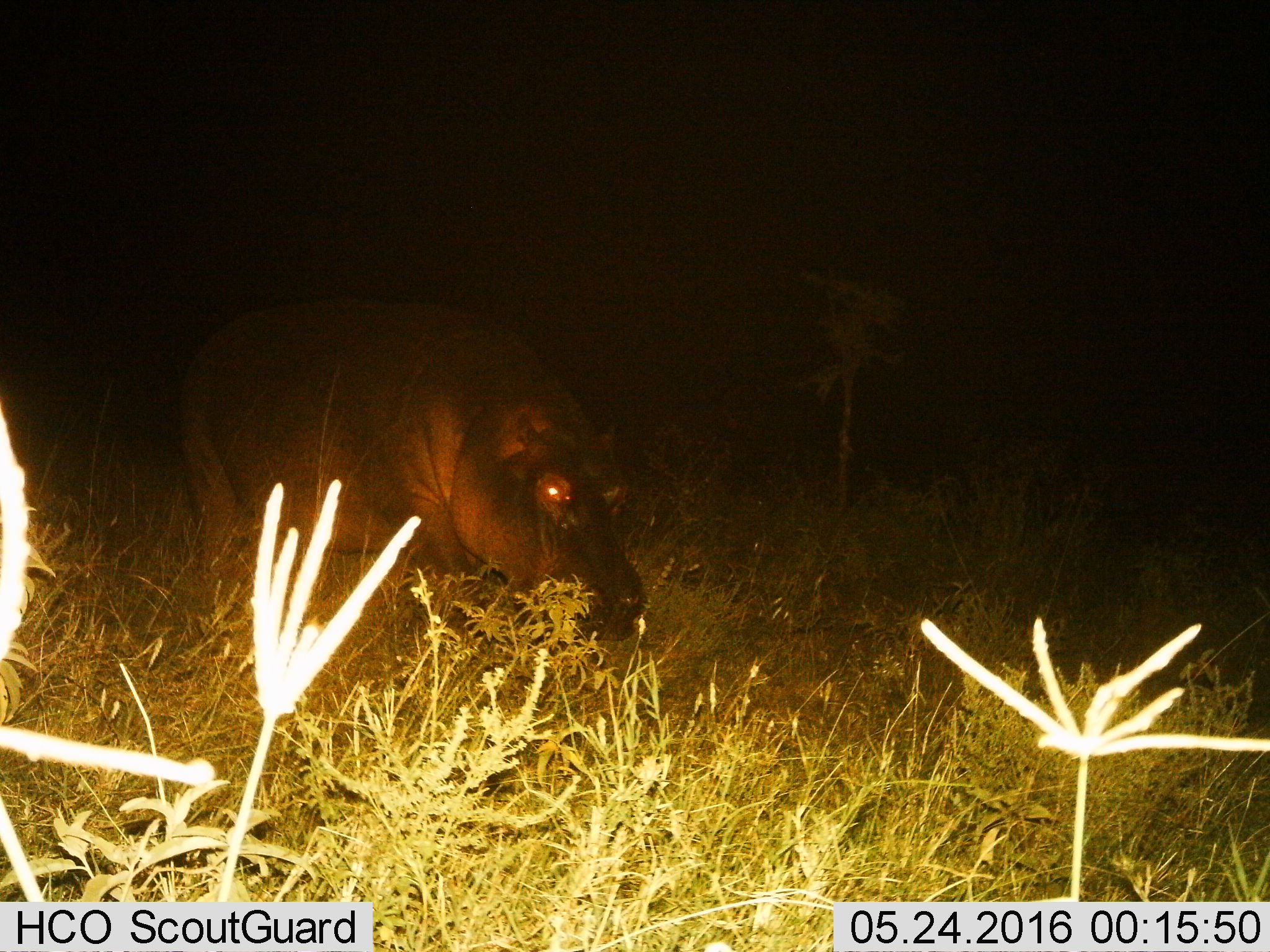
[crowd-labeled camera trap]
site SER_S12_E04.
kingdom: Animalia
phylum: Chordata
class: Mammalia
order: Artiodactyla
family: Hippopotamidae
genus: Hippopotamus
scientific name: Hippopotamus amphibius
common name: hippopotamus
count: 1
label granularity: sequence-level